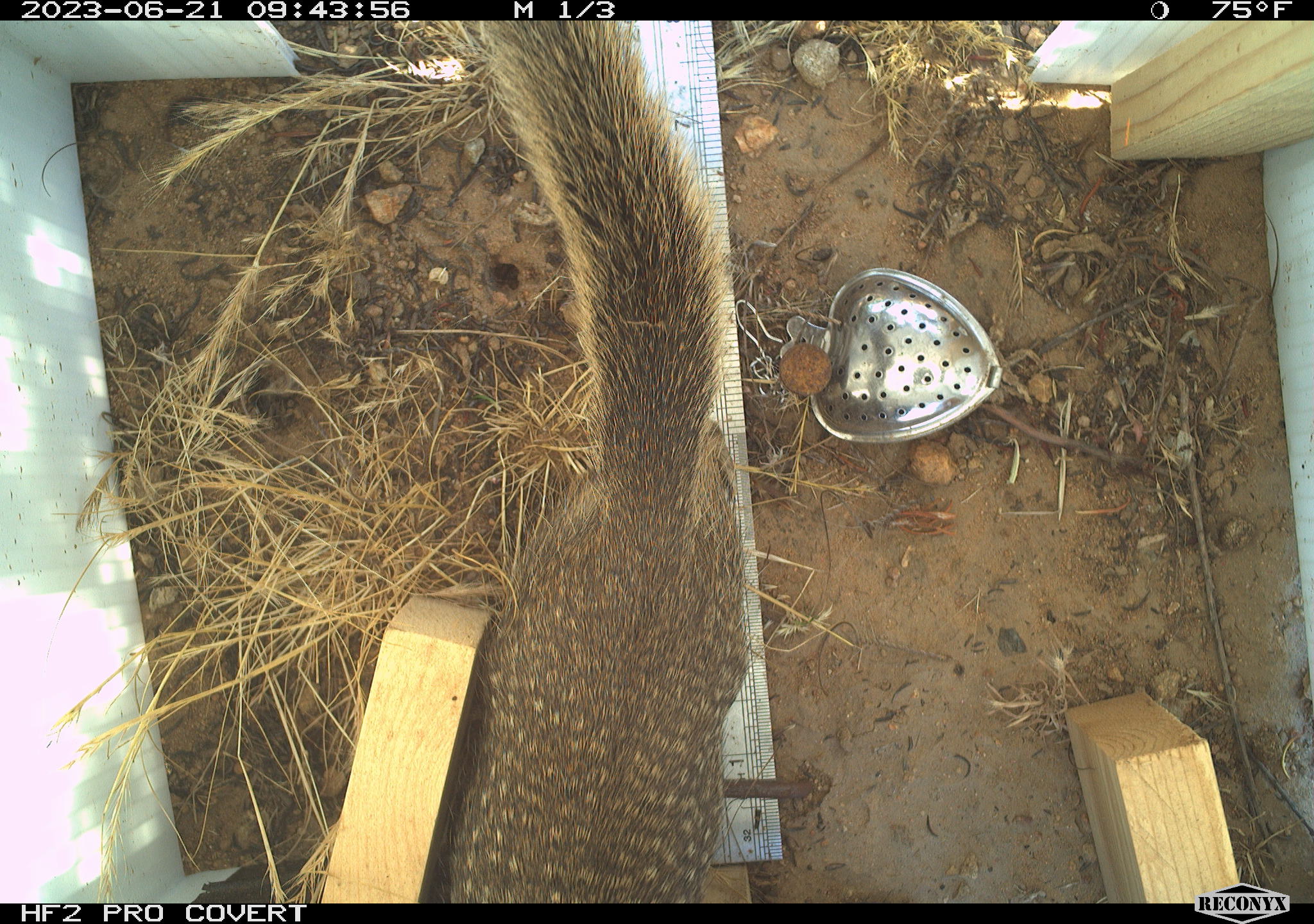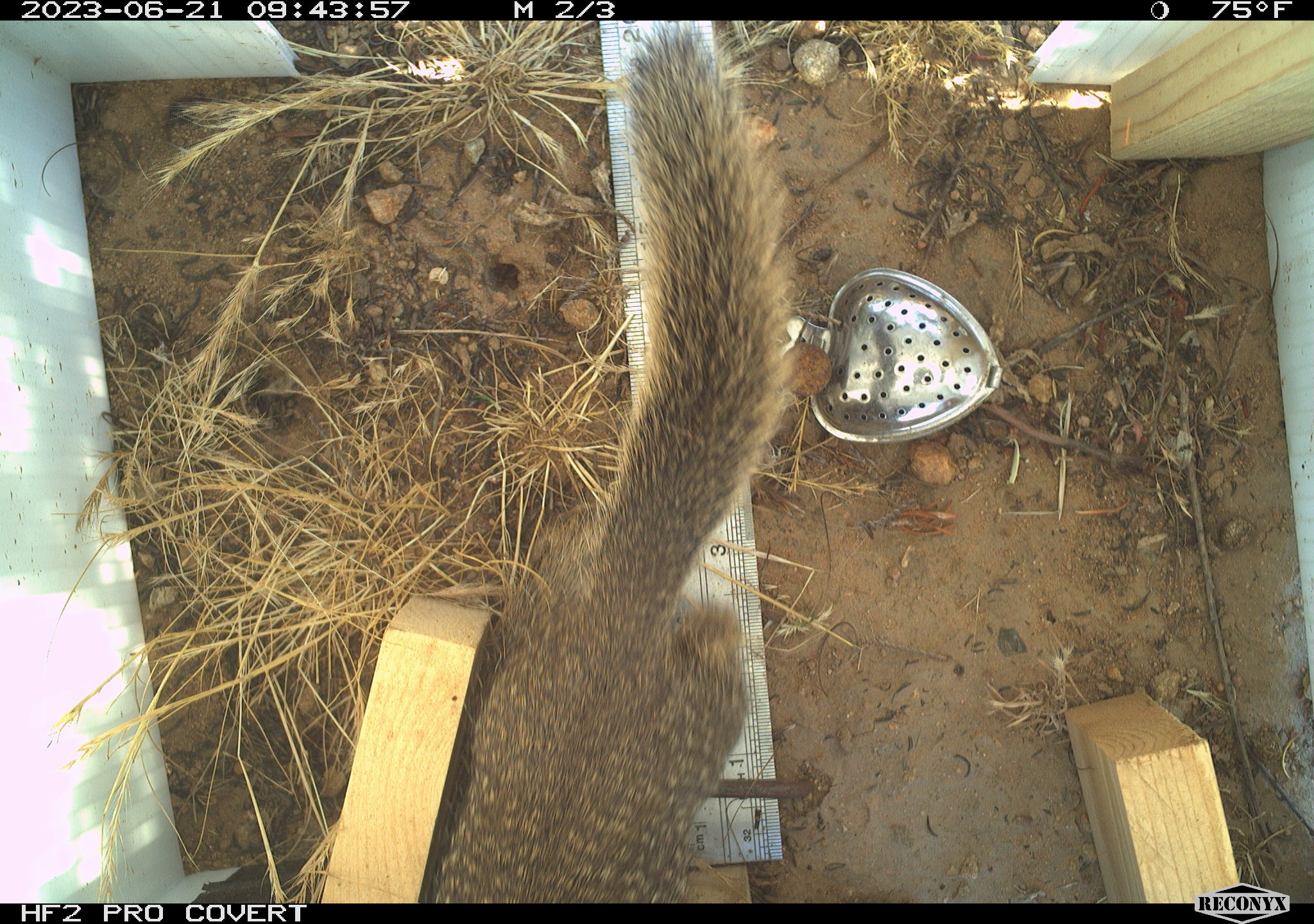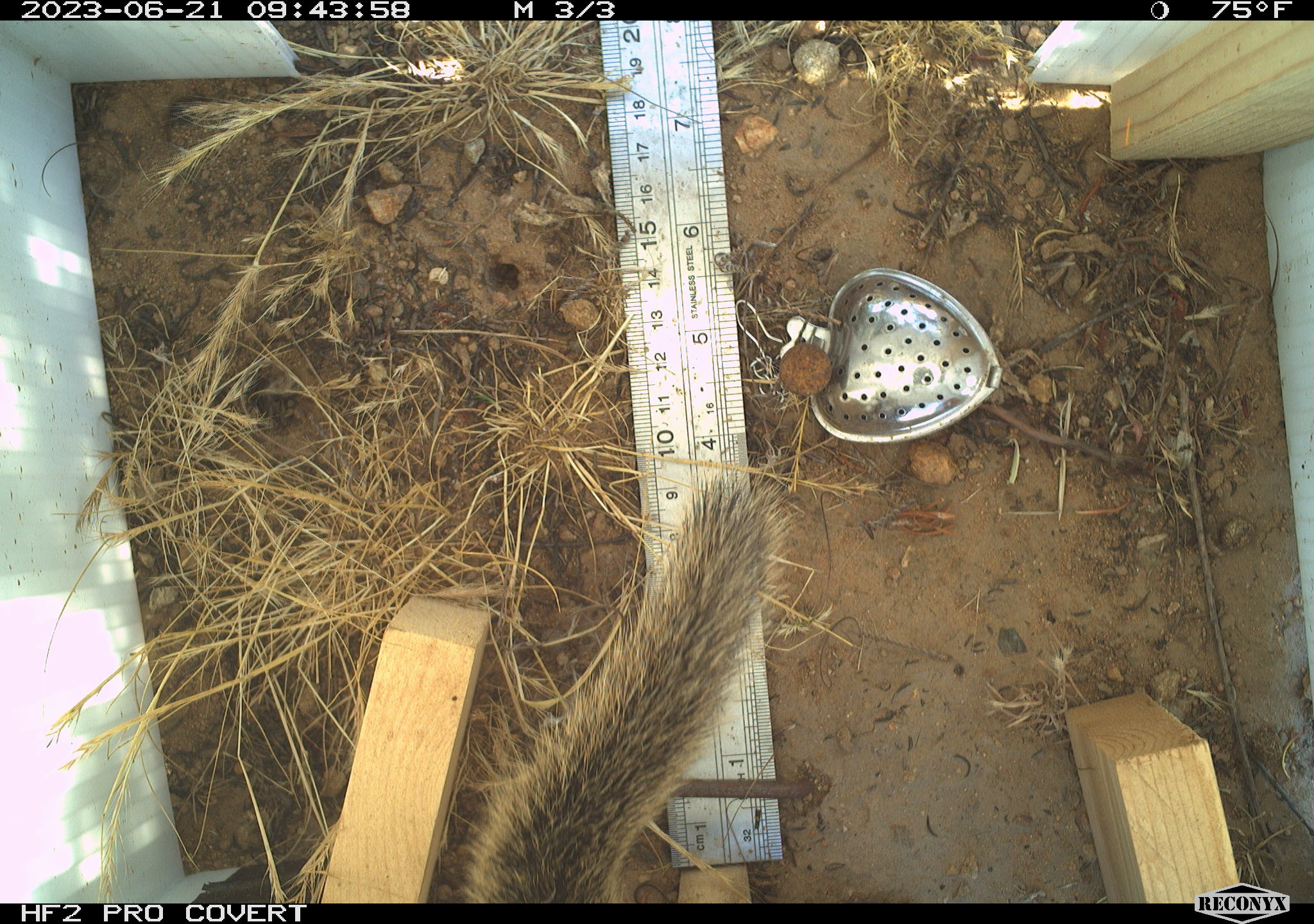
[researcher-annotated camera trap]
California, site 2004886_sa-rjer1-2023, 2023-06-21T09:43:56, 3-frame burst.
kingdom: Animalia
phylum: Chordata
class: Mammalia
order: Rodentia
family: Sciuridae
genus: Otospermophilus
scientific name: Otospermophilus beecheyi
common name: california ground squirrel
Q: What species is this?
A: California ground squirrel (Otospermophilus beecheyi).